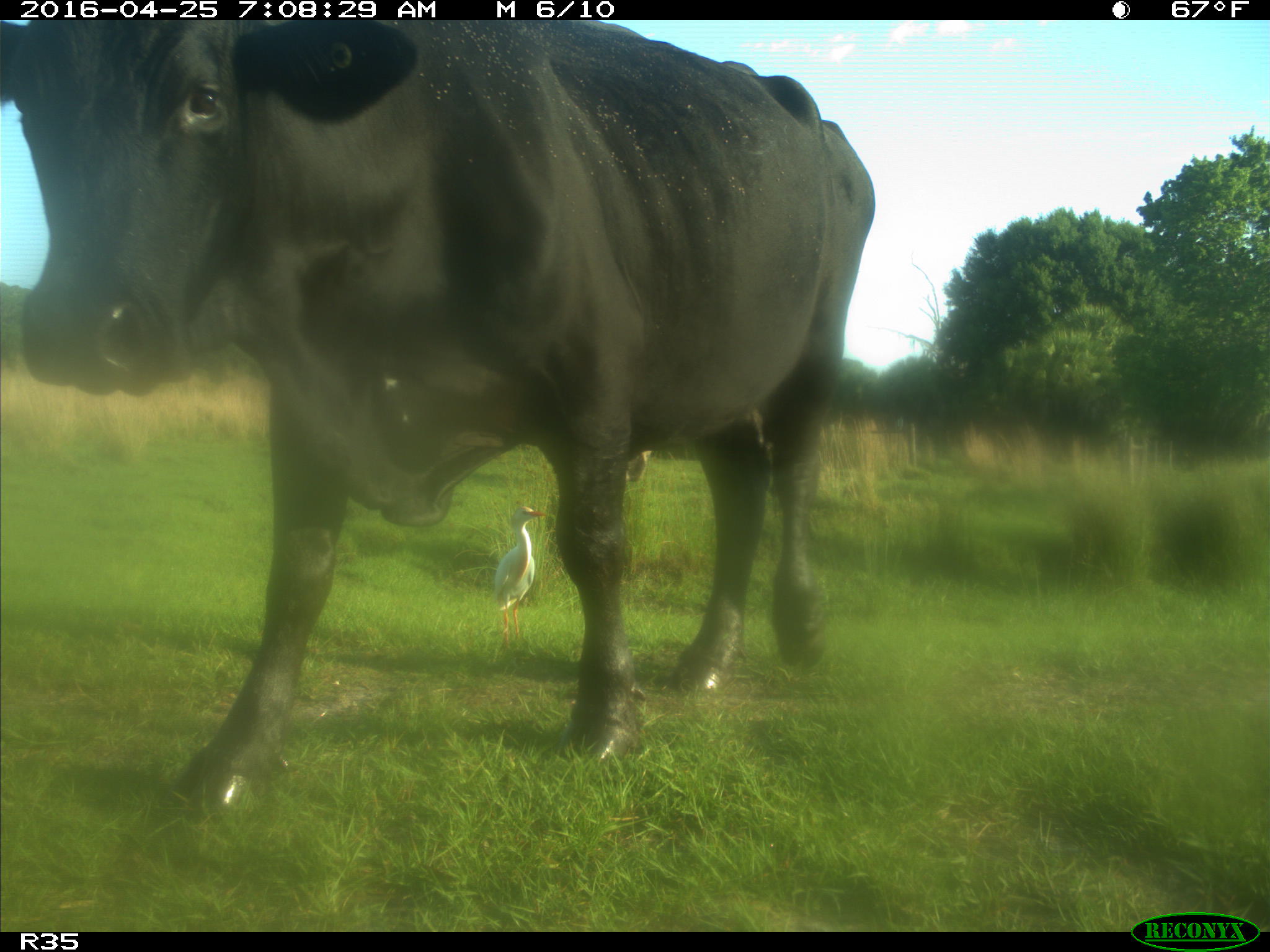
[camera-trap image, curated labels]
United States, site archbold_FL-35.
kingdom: Animalia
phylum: Chordata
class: Mammalia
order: Artiodactyla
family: Bovidae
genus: Bos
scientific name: Bos taurus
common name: domestic cow